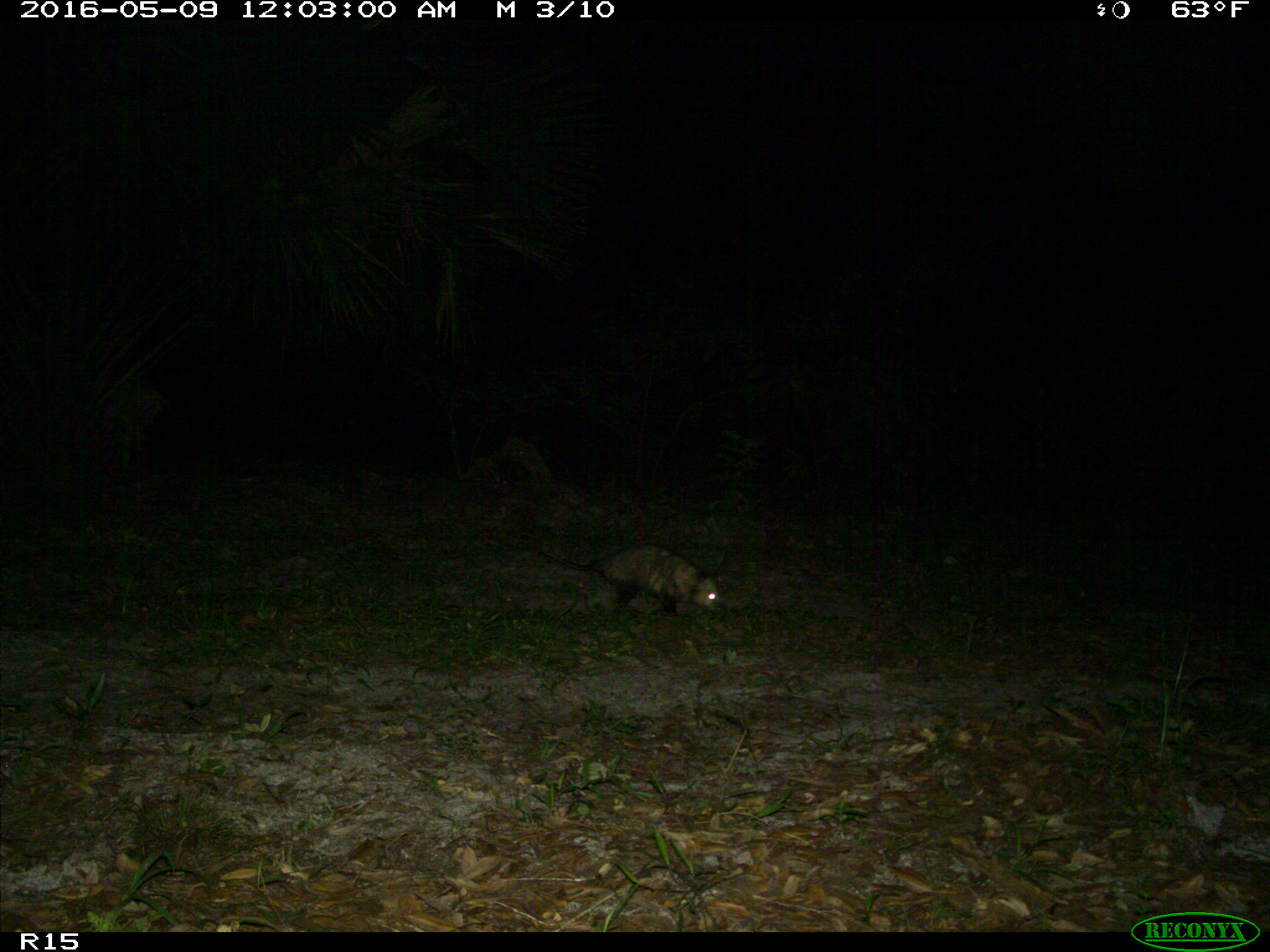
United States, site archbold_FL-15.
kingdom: Animalia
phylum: Chordata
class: Mammalia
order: Didelphimorphia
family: Didelphidae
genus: Didelphis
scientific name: Didelphis virginiana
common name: virginia opossum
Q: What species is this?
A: Didelphis virginiana (virginia opossum).